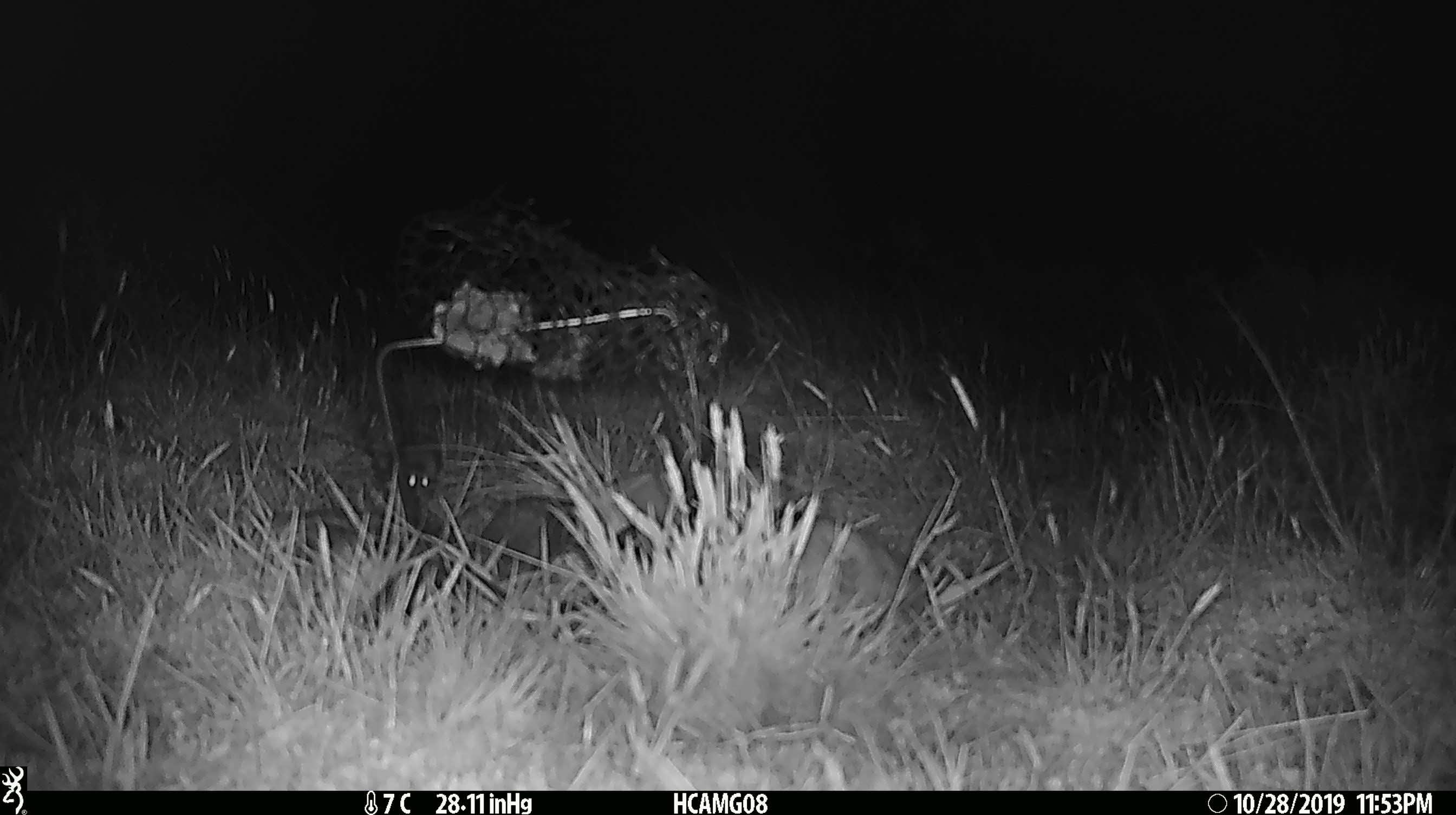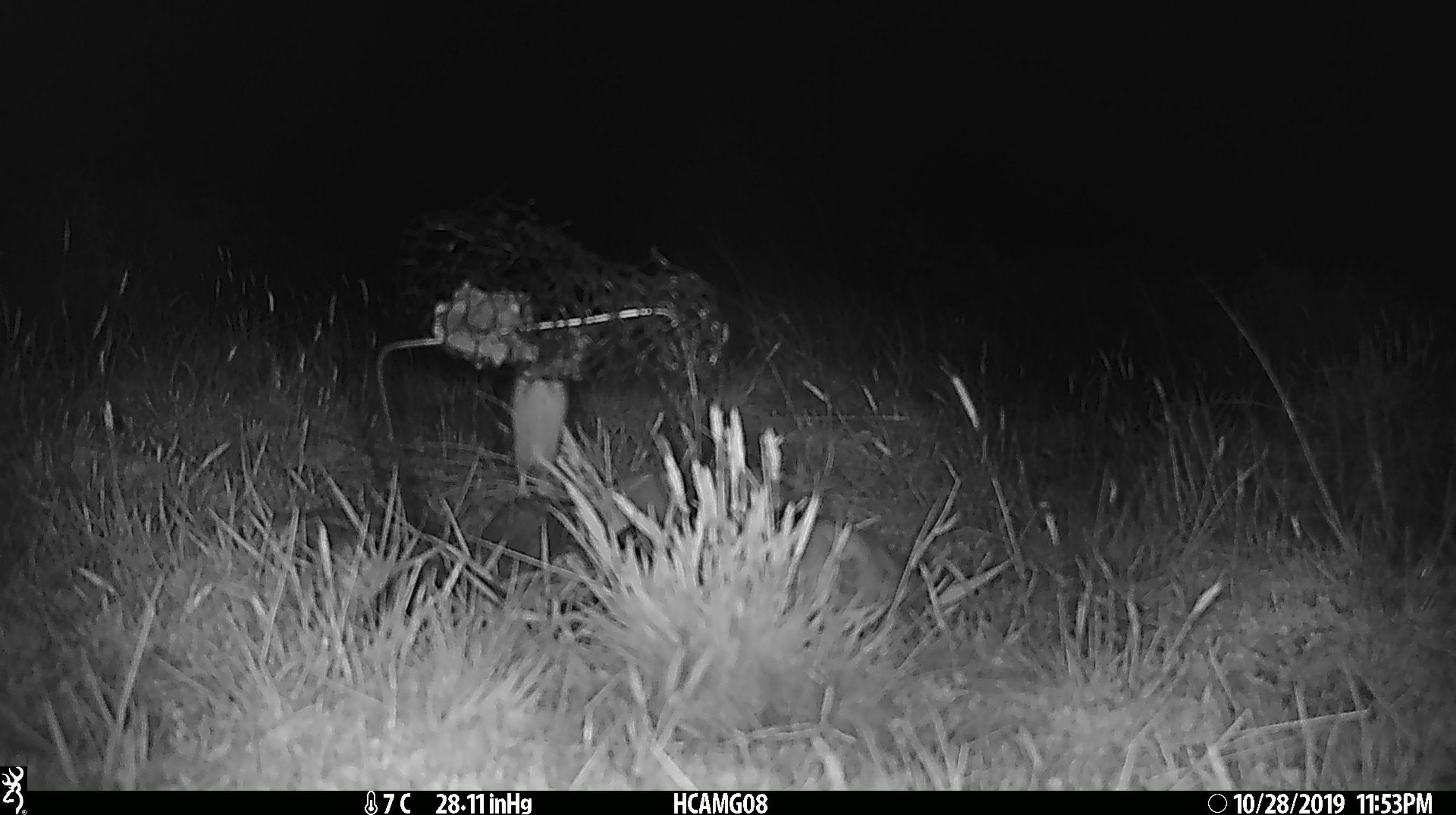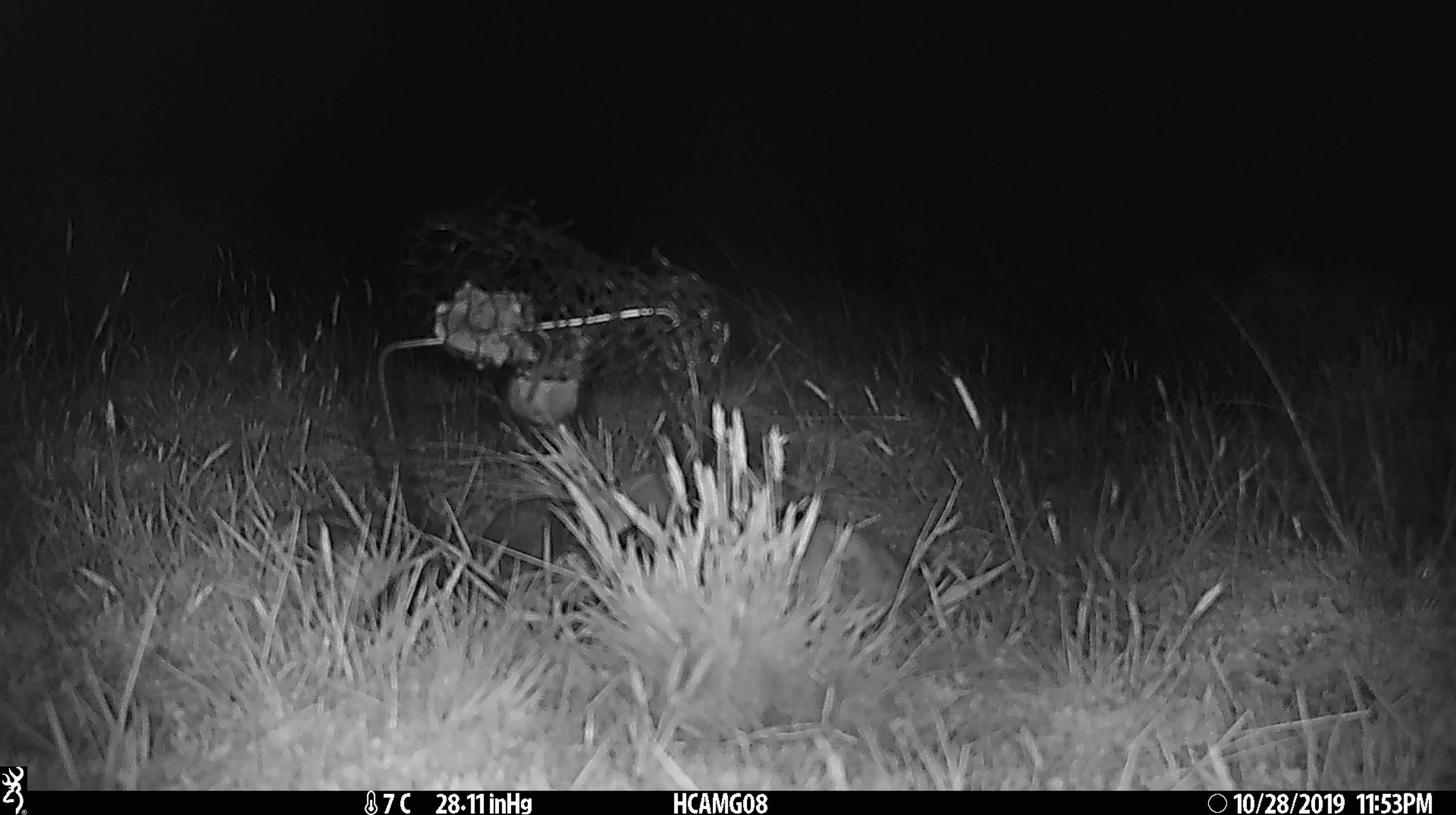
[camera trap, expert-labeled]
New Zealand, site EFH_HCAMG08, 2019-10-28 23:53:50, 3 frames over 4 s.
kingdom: Animalia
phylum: Chordata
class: Mammalia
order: Rodentia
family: Muridae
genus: Mus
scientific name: Mus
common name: mouse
Mouse (Mus).